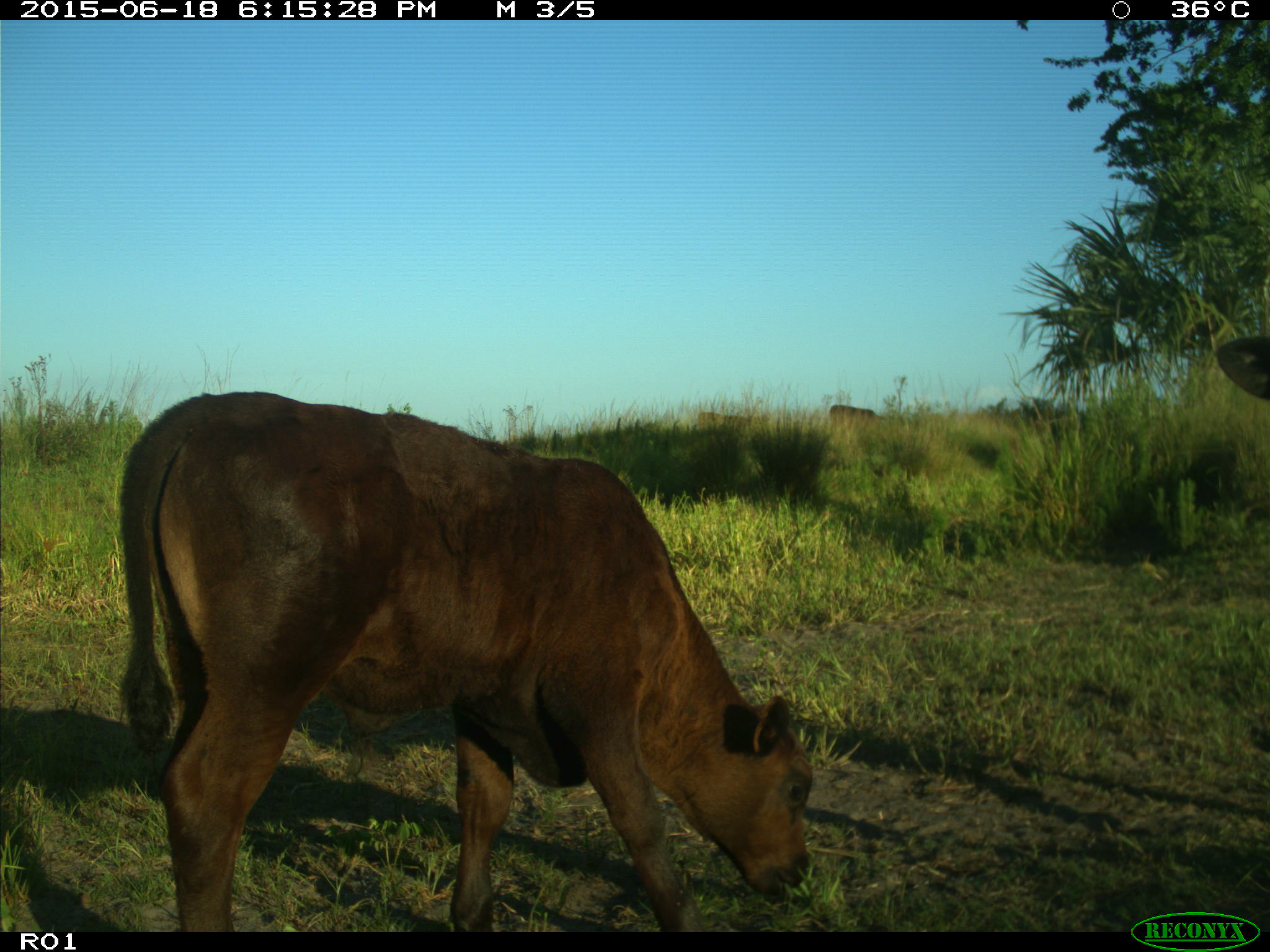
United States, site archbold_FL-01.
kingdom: Animalia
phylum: Chordata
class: Mammalia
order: Artiodactyla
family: Bovidae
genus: Bos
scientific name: Bos taurus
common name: domestic cow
Bos taurus (domestic cow).